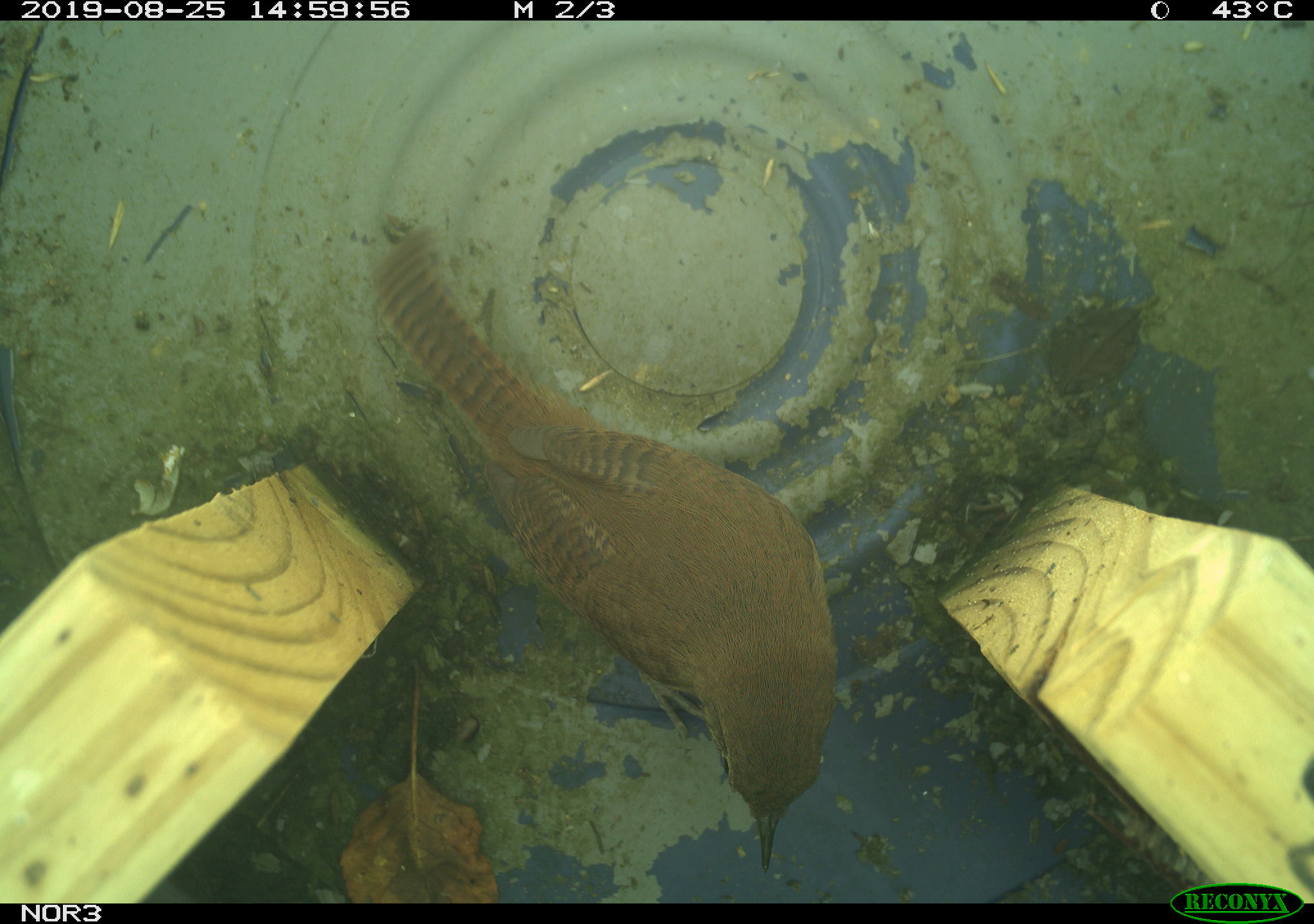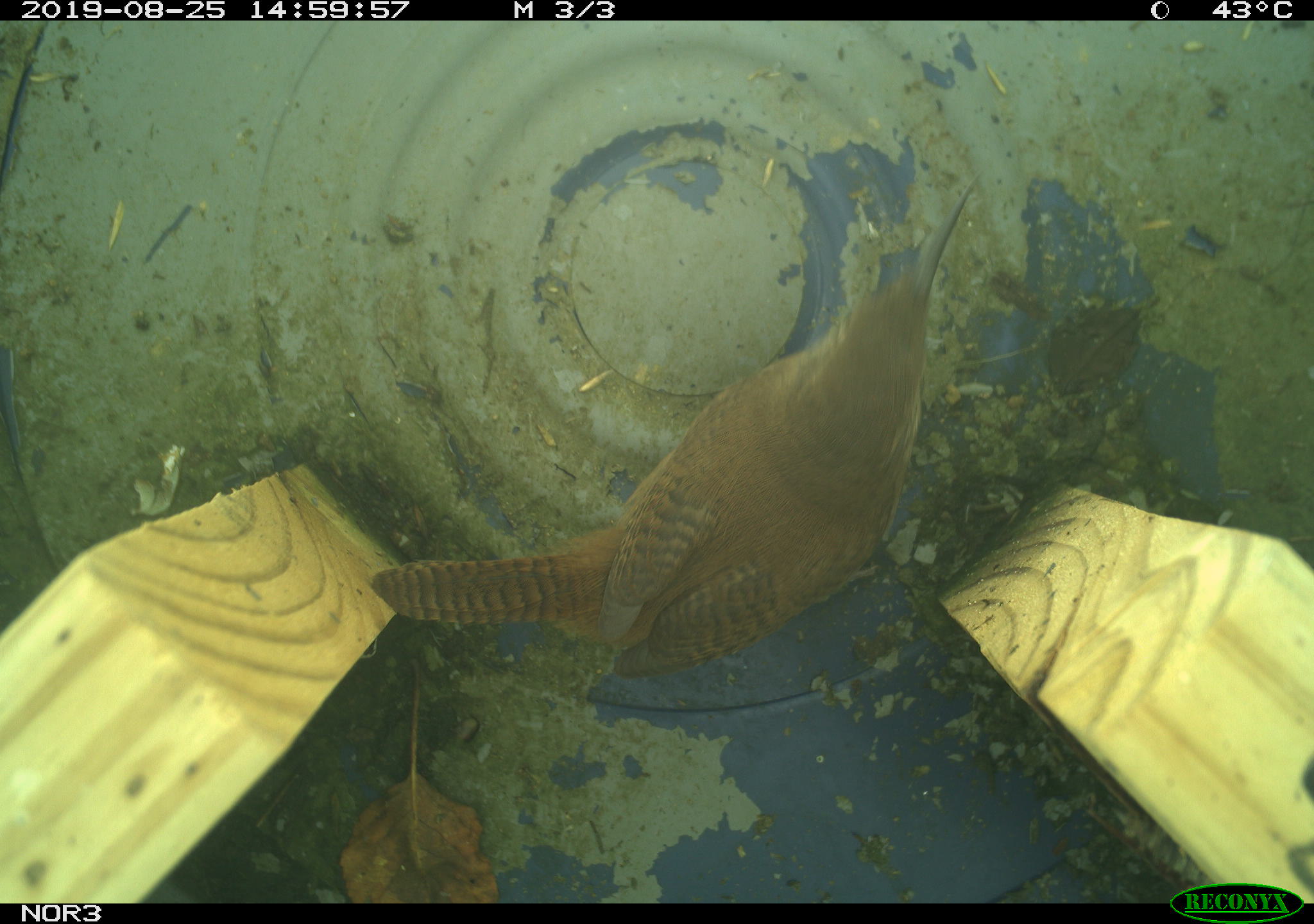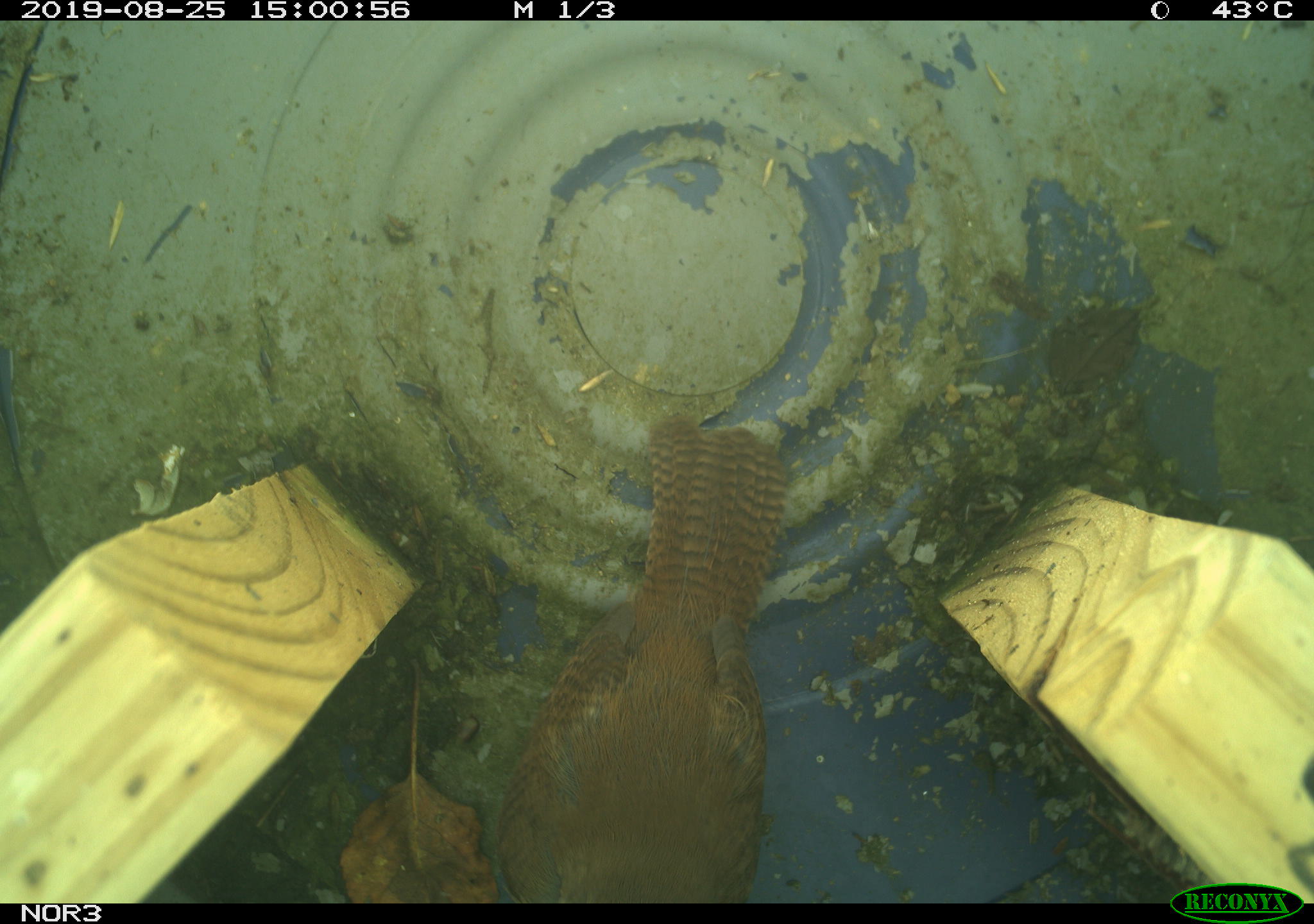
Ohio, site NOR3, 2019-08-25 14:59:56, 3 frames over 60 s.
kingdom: Animalia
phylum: Chordata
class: Aves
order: Passeriformes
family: Troglodytidae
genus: Troglodytes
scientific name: Troglodytes aedon aedon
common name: northern house wren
Northern house wren (Troglodytes aedon aedon).